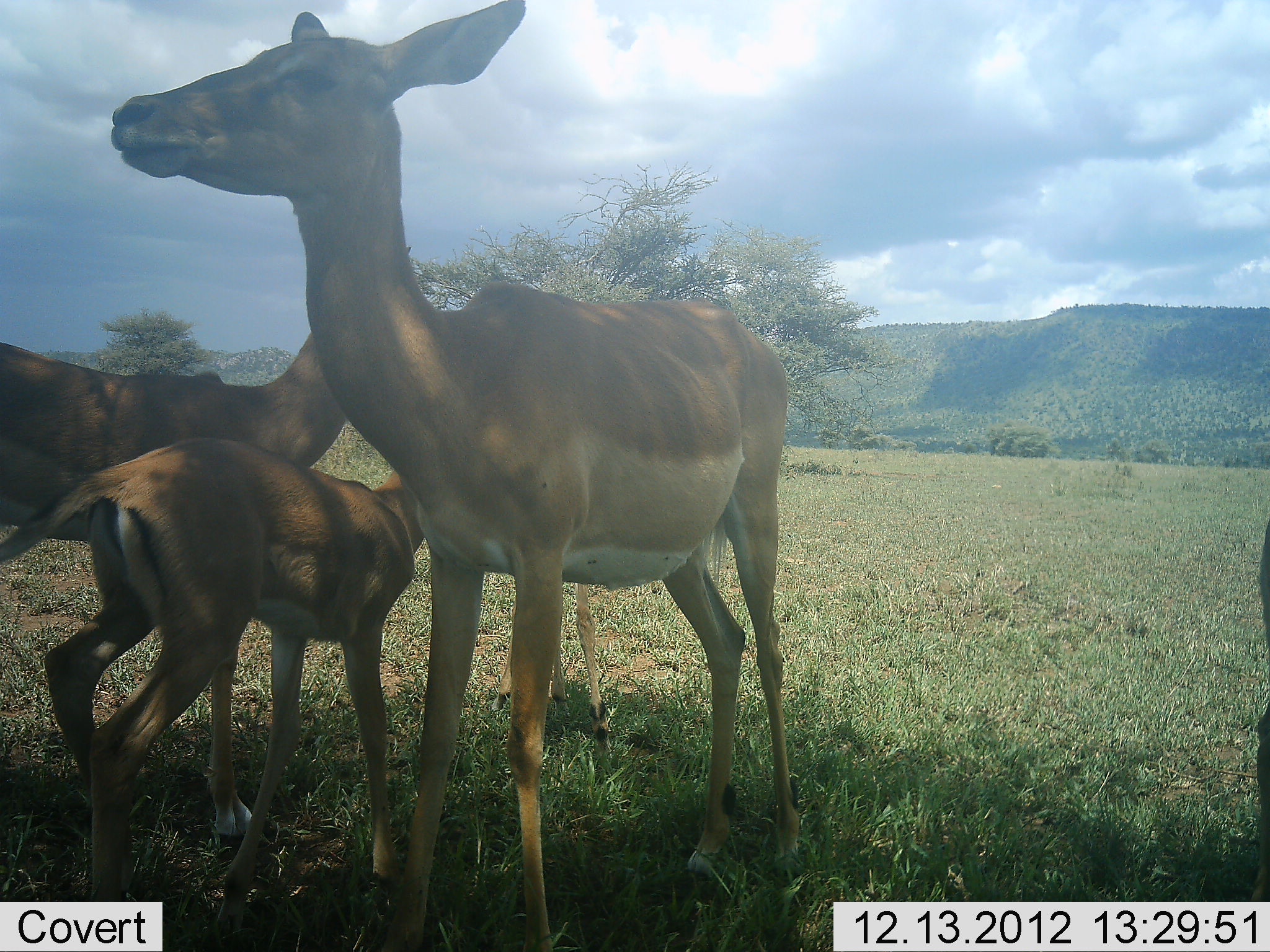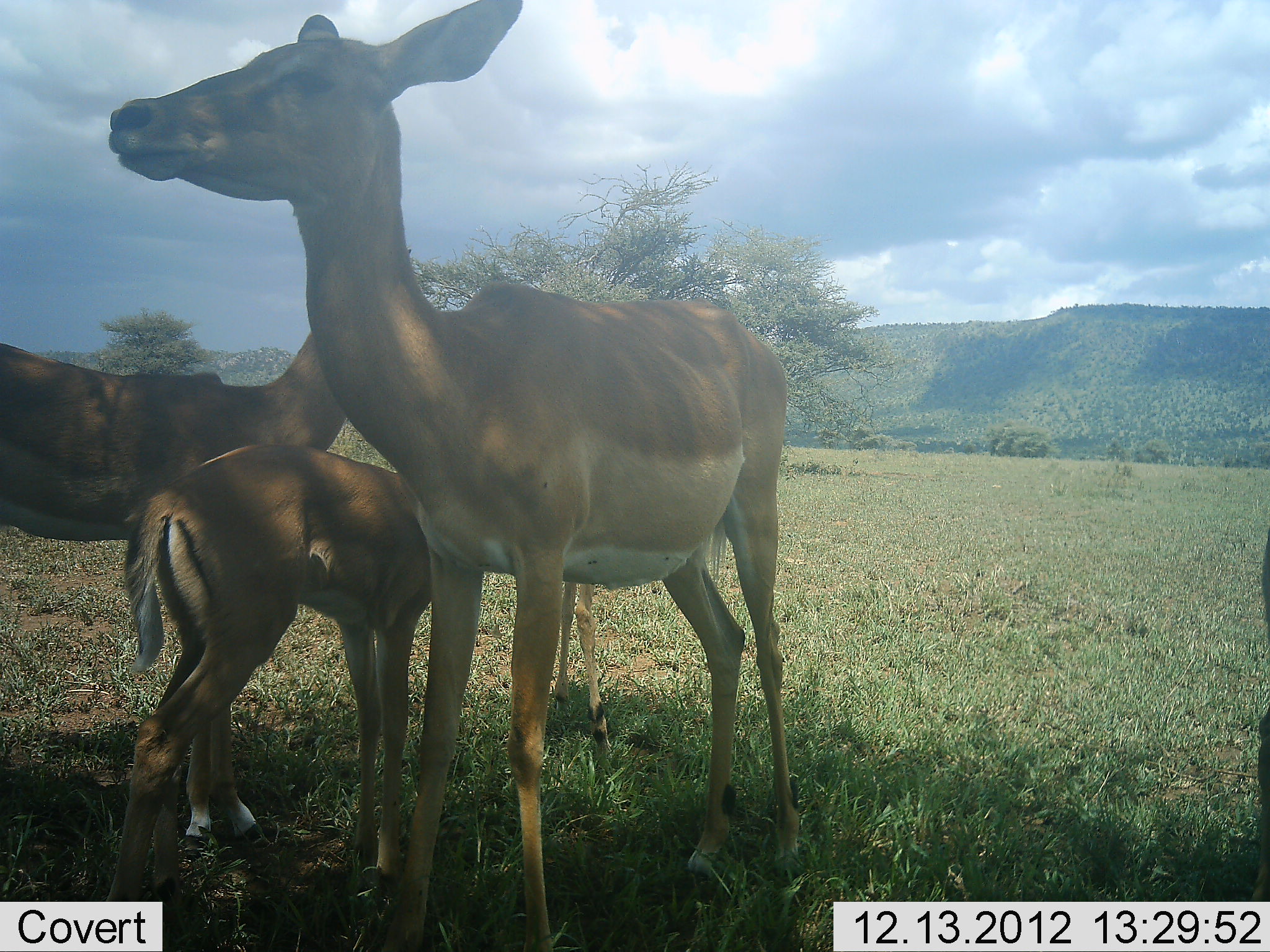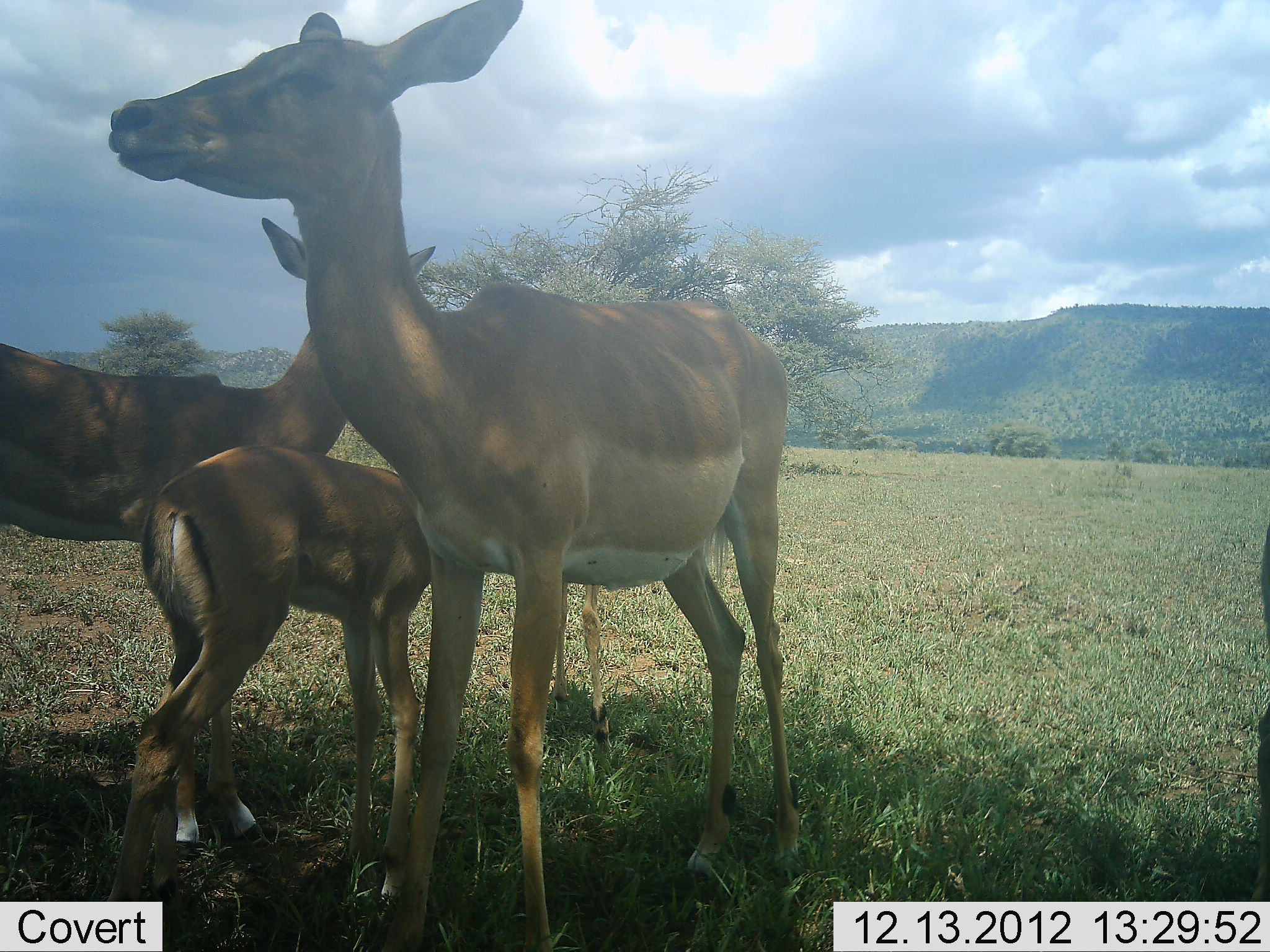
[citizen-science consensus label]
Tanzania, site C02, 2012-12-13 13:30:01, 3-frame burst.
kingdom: Animalia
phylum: Chordata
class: Mammalia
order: Artiodactyla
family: Bovidae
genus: Aepyceros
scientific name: Aepyceros melampus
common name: impala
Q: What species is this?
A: Impala (Aepyceros melampus).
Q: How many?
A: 3.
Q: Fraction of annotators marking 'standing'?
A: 94%.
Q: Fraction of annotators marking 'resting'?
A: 0%.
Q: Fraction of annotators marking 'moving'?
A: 17%.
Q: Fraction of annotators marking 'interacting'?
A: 6%.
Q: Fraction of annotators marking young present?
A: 89%.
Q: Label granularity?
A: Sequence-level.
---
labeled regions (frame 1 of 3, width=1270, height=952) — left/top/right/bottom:
animal: 110/0/802/951; 1/439/430/952; 0/335/347/821; 487/579/622/778; 1247/512/1270/901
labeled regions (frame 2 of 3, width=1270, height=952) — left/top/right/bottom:
animal: 110/0/803/952; 0/325/357/855; 104/442/437/952; 554/579/622/774; 1246/539/1270/903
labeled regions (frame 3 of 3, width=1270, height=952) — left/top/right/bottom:
animal: 110/1/802/952; 0/219/435/867; 104/442/437/952; 556/579/615/774; 1247/531/1270/901